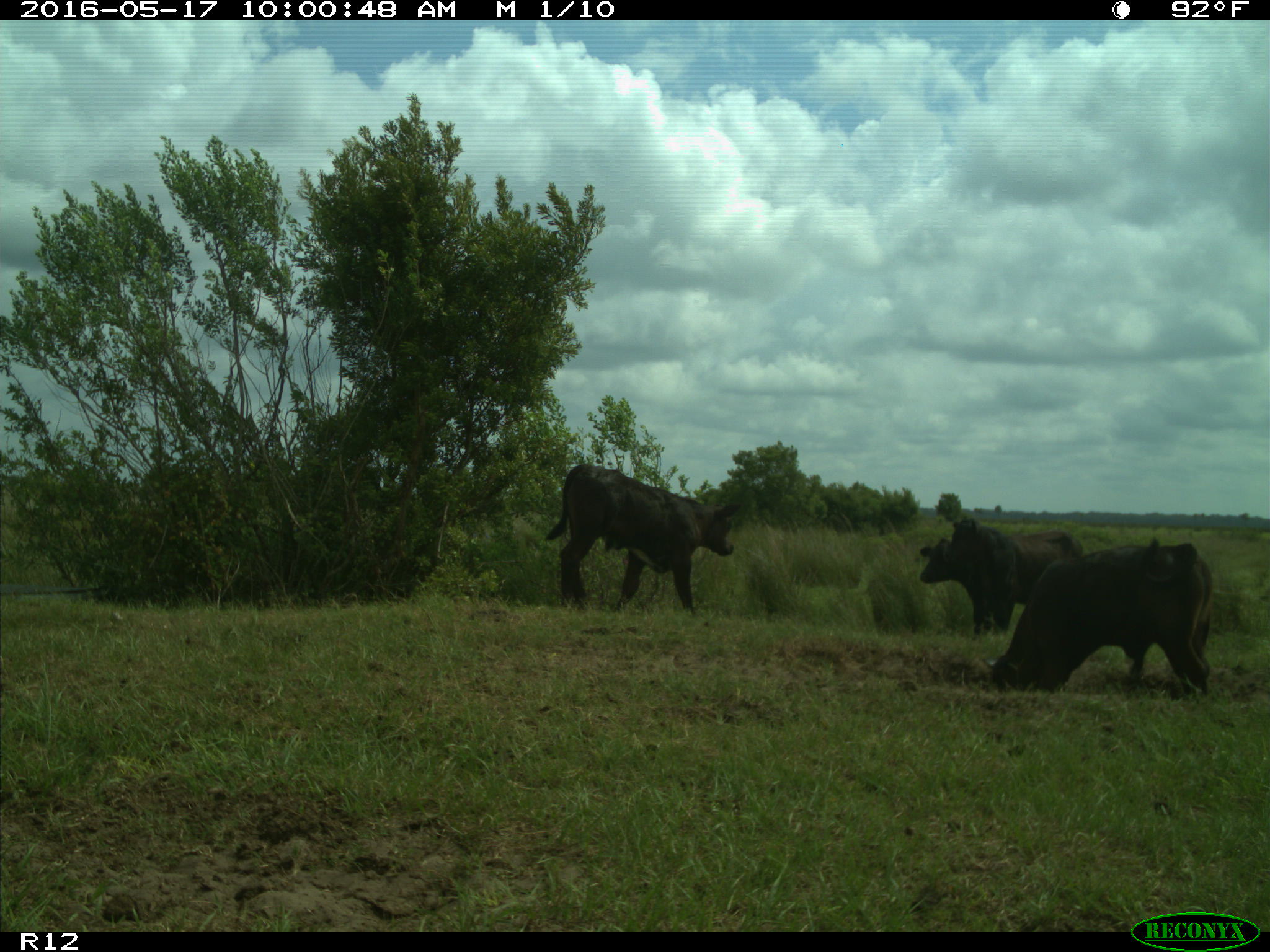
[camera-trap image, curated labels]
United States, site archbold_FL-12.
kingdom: Animalia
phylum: Chordata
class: Mammalia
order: Artiodactyla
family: Bovidae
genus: Bos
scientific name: Bos taurus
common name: domestic cow